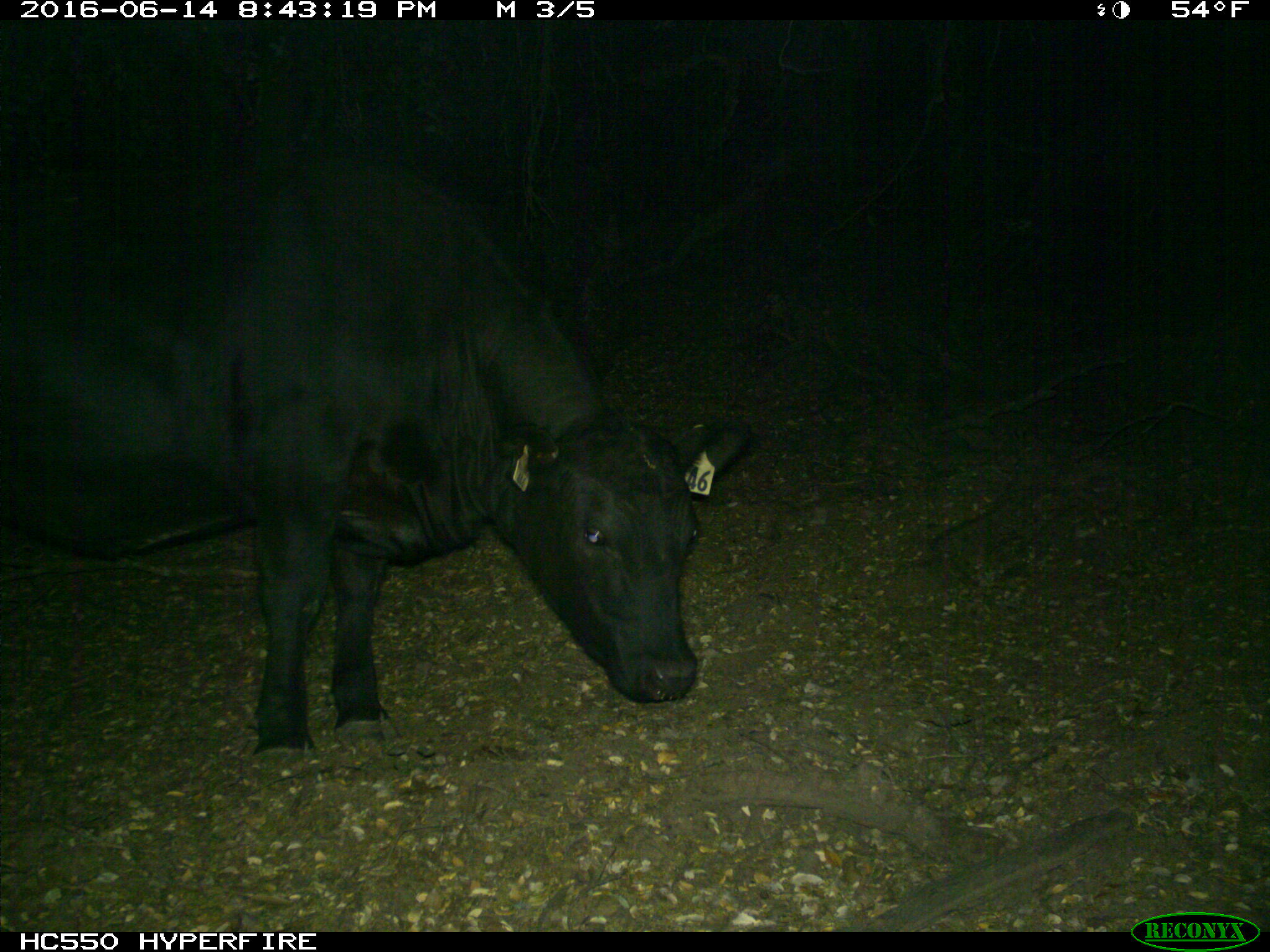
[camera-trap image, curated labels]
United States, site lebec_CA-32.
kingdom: Animalia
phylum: Chordata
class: Mammalia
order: Artiodactyla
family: Bovidae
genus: Bos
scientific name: Bos taurus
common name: domestic cow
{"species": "Bos taurus (domestic cow)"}